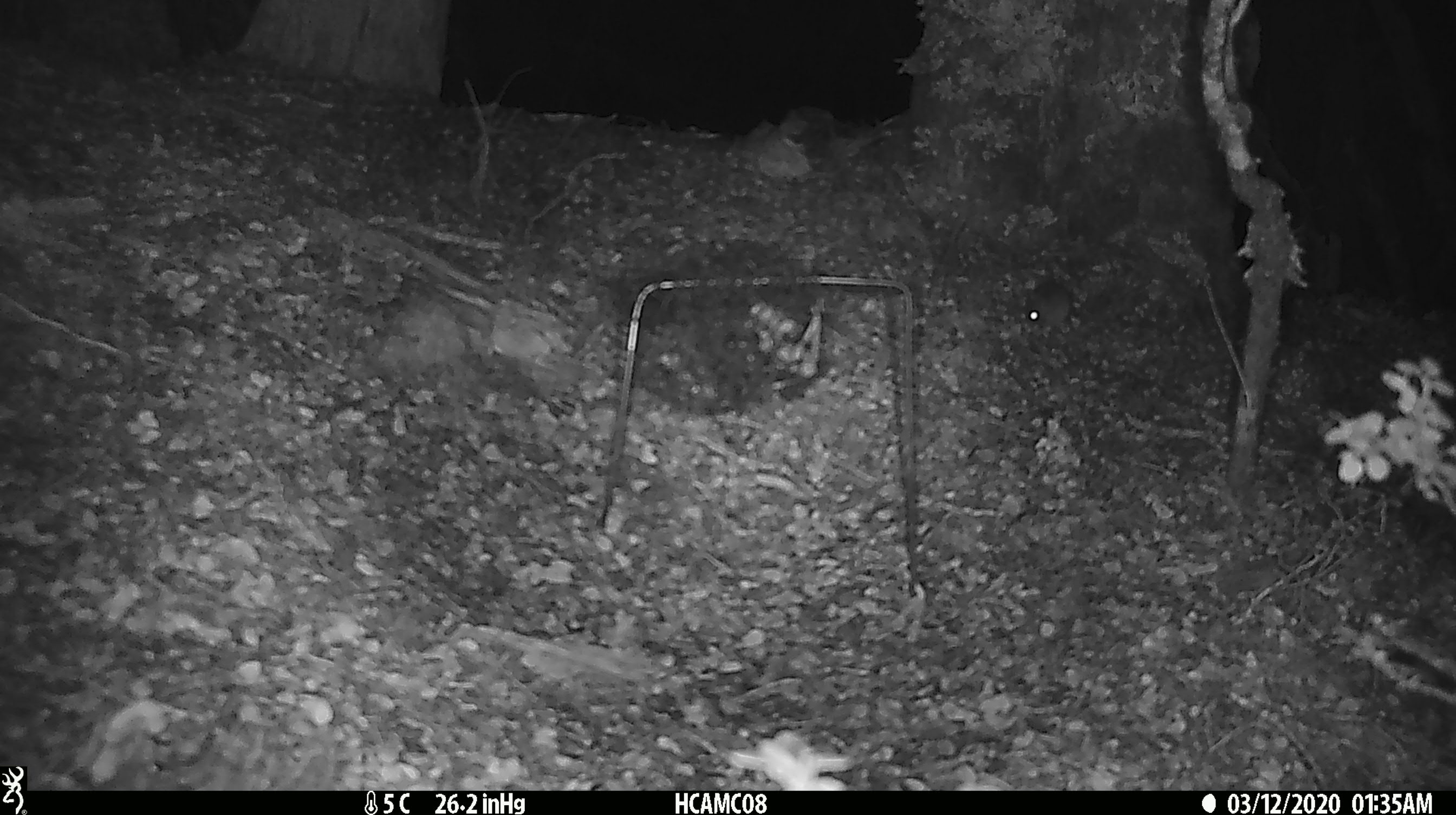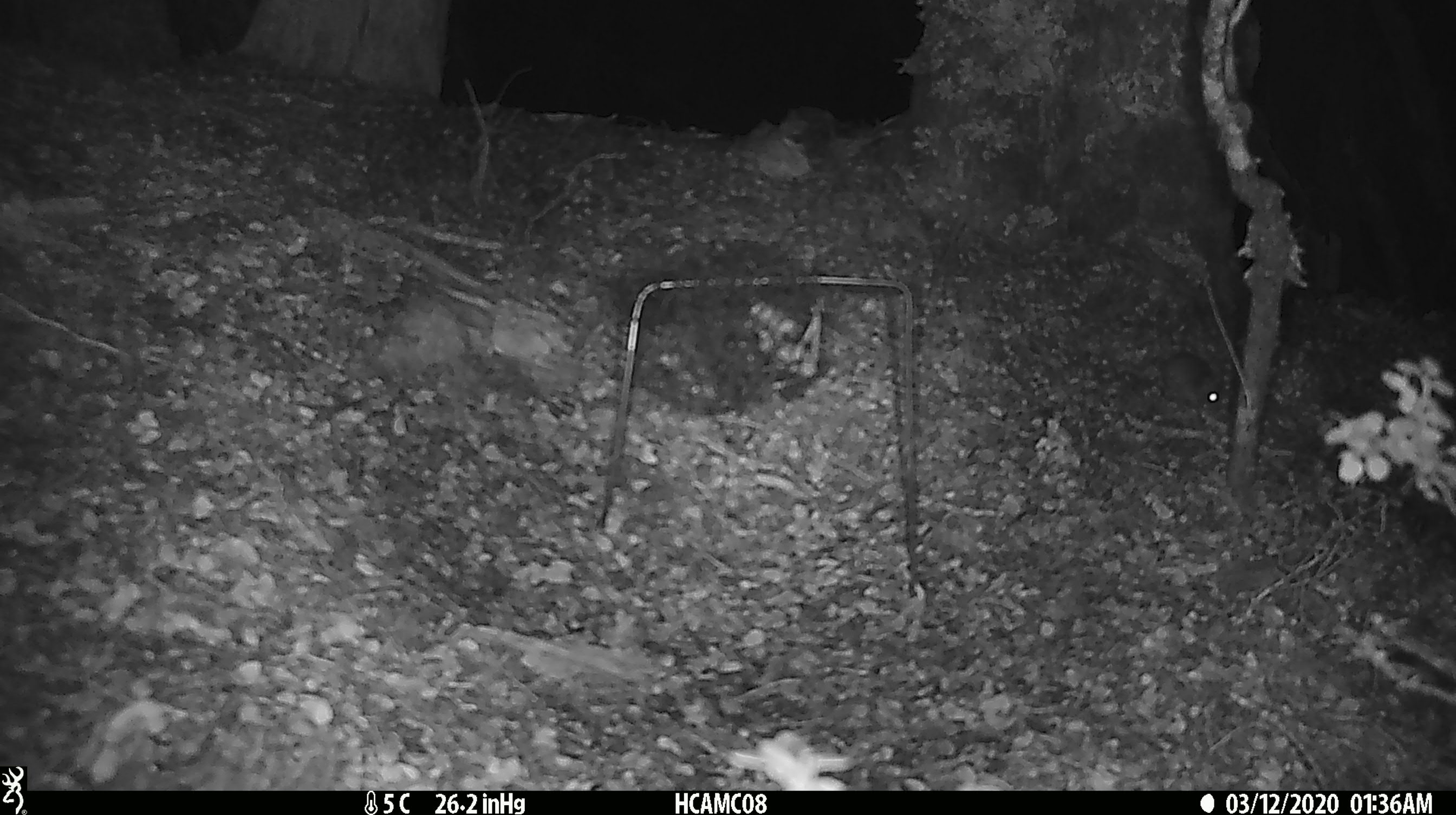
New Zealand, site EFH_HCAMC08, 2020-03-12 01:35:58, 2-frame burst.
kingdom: Animalia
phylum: Chordata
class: Mammalia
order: Rodentia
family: Muridae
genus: Mus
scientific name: Mus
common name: mouse